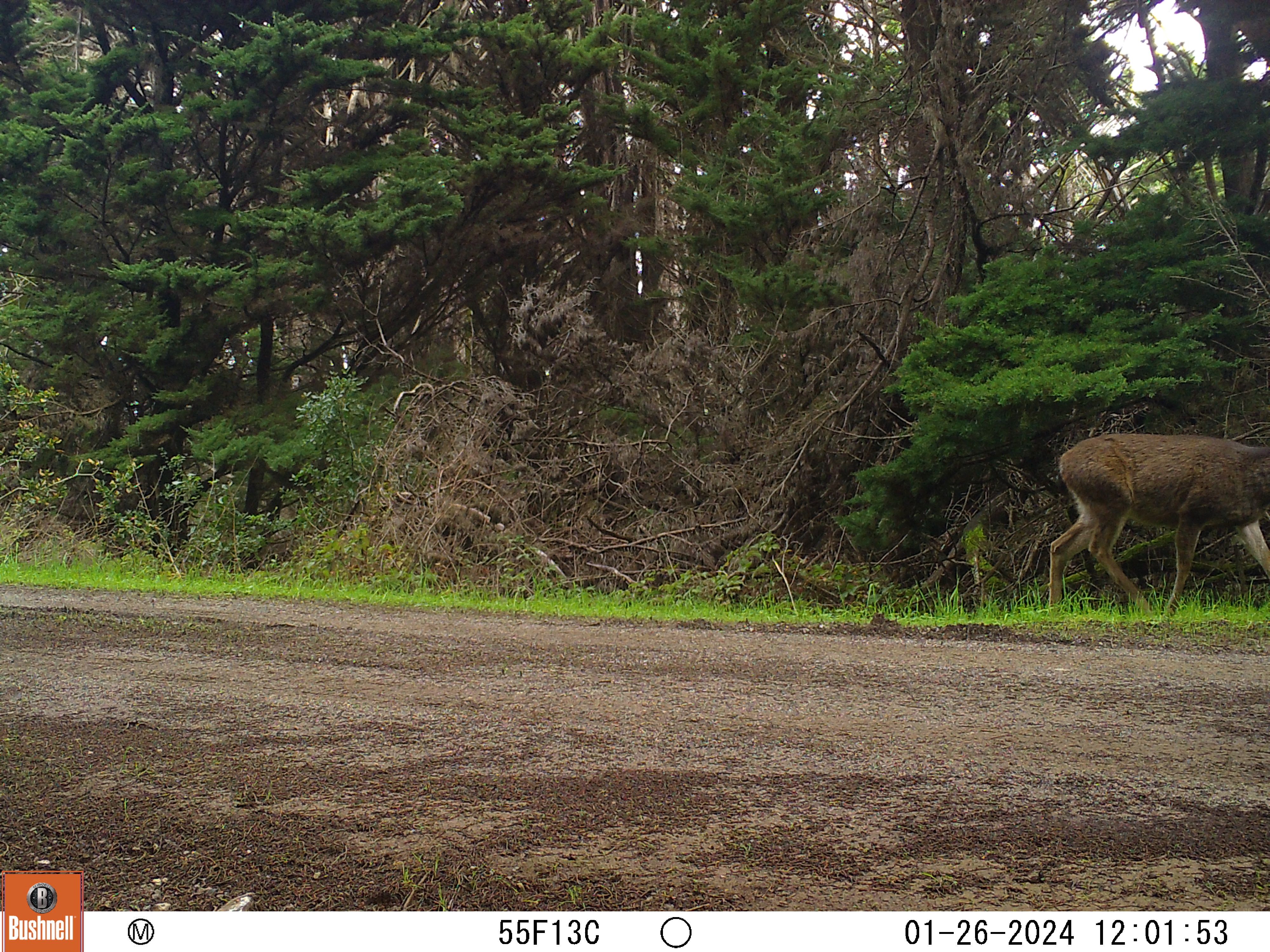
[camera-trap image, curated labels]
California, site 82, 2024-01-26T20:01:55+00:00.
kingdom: Animalia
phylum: Chordata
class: Mammalia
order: Artiodactyla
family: Cervidae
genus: Odocoileus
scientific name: Odocoileus hemionus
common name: mule deer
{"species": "mule deer (Odocoileus hemionus)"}